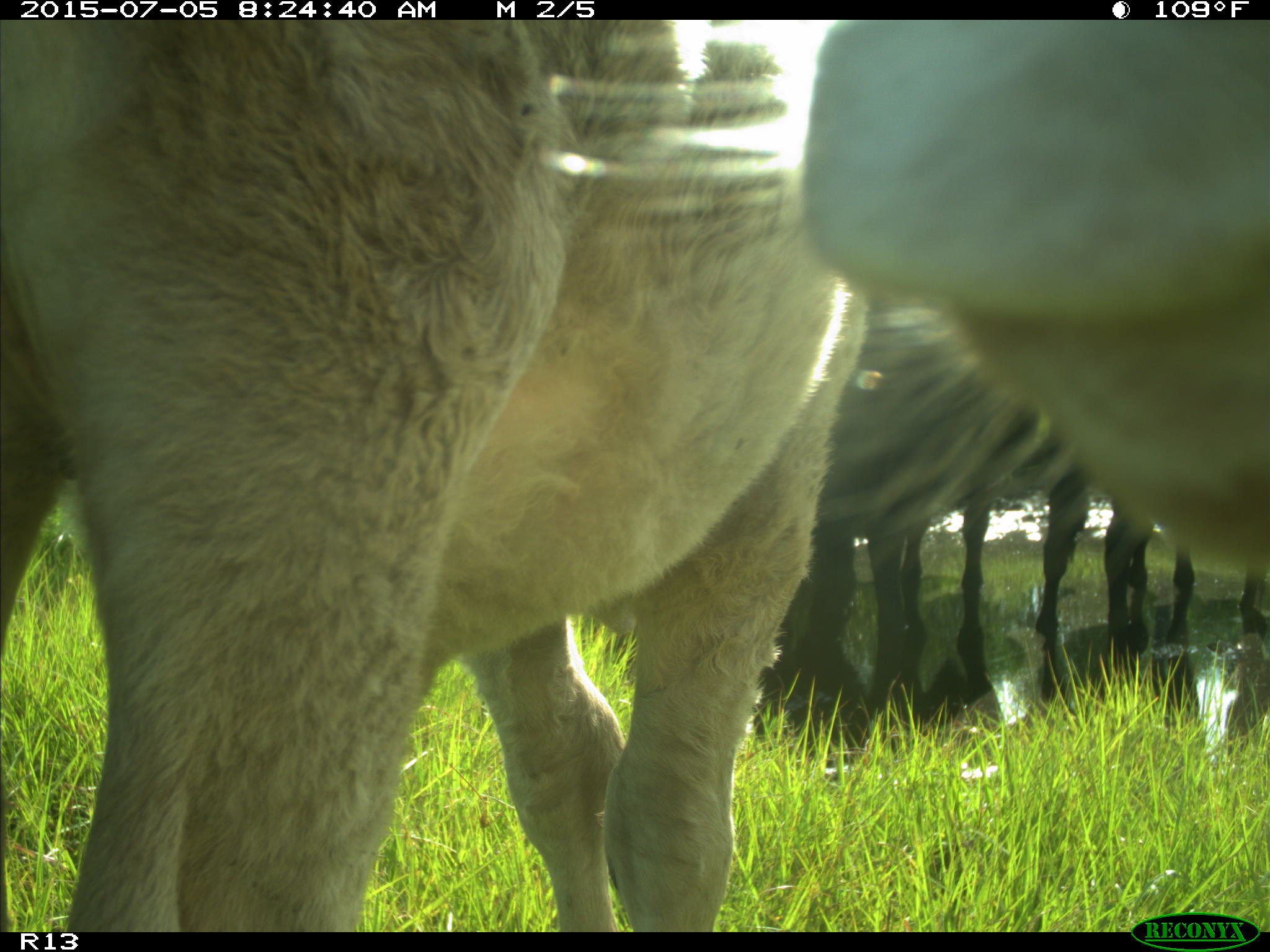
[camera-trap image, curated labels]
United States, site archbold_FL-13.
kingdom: Animalia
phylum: Chordata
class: Mammalia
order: Artiodactyla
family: Bovidae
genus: Bos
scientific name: Bos taurus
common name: domestic cow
Bos taurus (domestic cow).